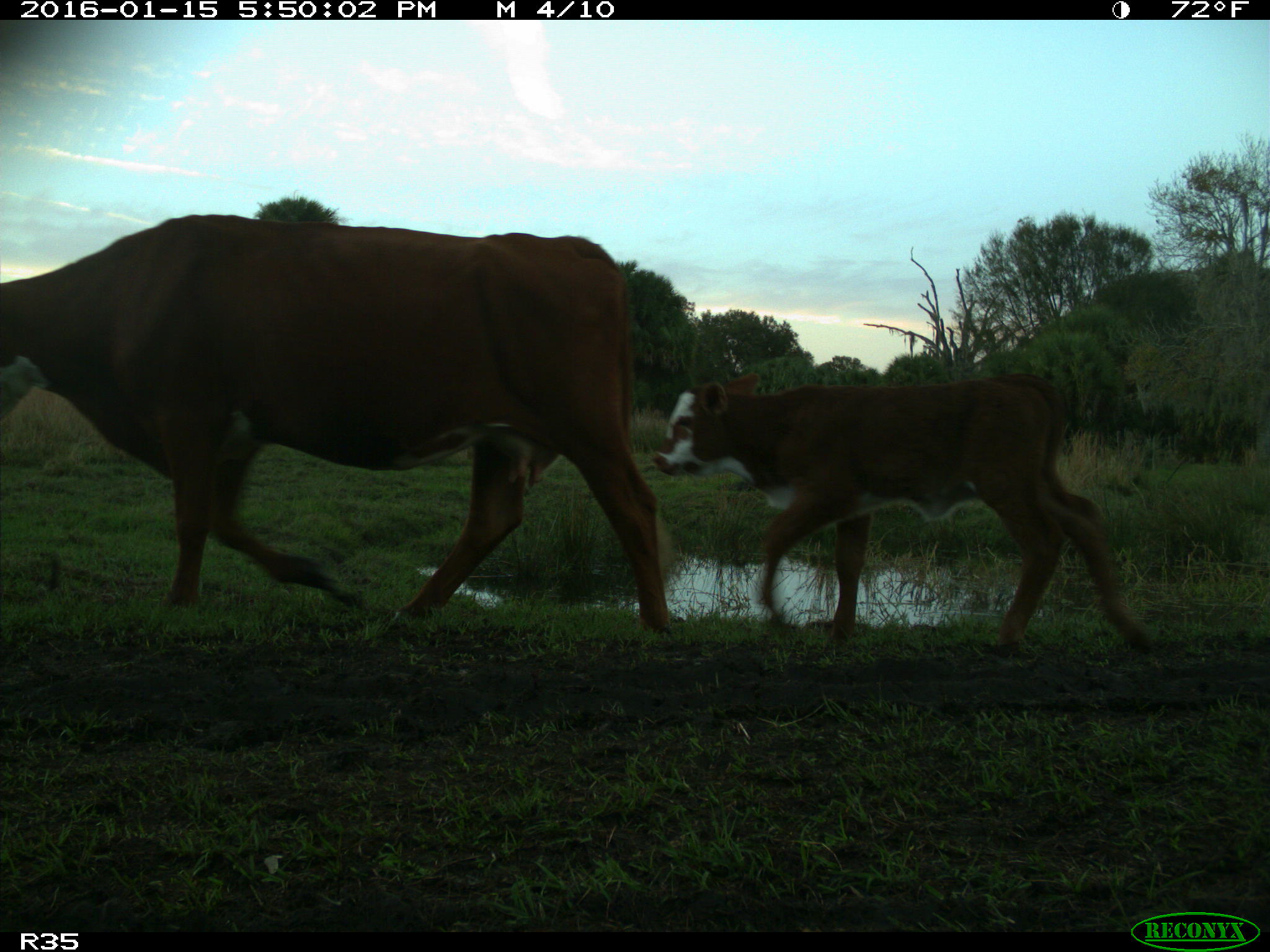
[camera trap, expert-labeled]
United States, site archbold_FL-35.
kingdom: Animalia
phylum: Chordata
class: Mammalia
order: Artiodactyla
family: Bovidae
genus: Bos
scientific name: Bos taurus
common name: domestic cow